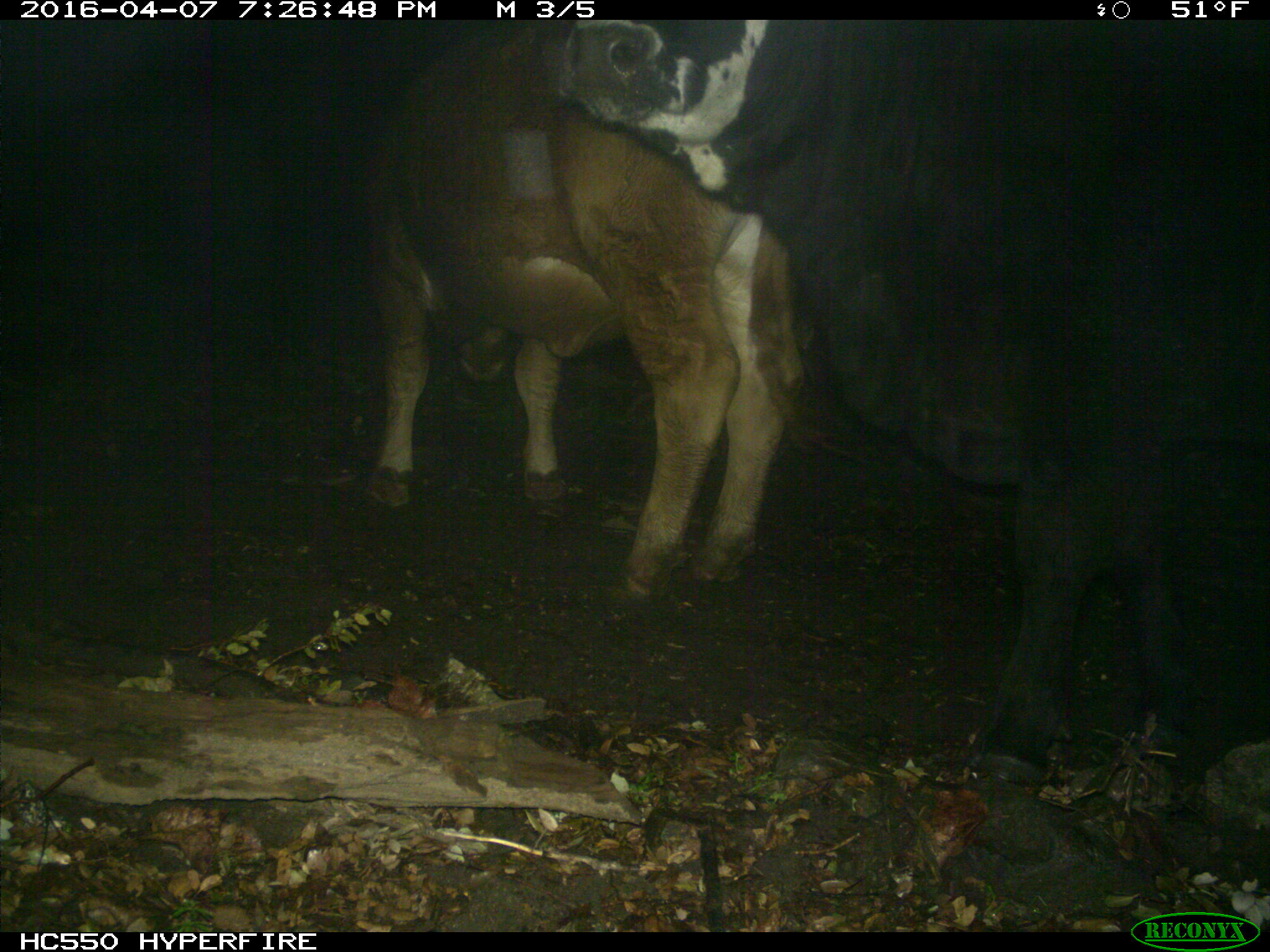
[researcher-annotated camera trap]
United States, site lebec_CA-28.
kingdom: Animalia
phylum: Chordata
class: Mammalia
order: Artiodactyla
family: Bovidae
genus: Bos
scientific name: Bos taurus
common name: domestic cow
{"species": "Bos taurus (domestic cow)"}